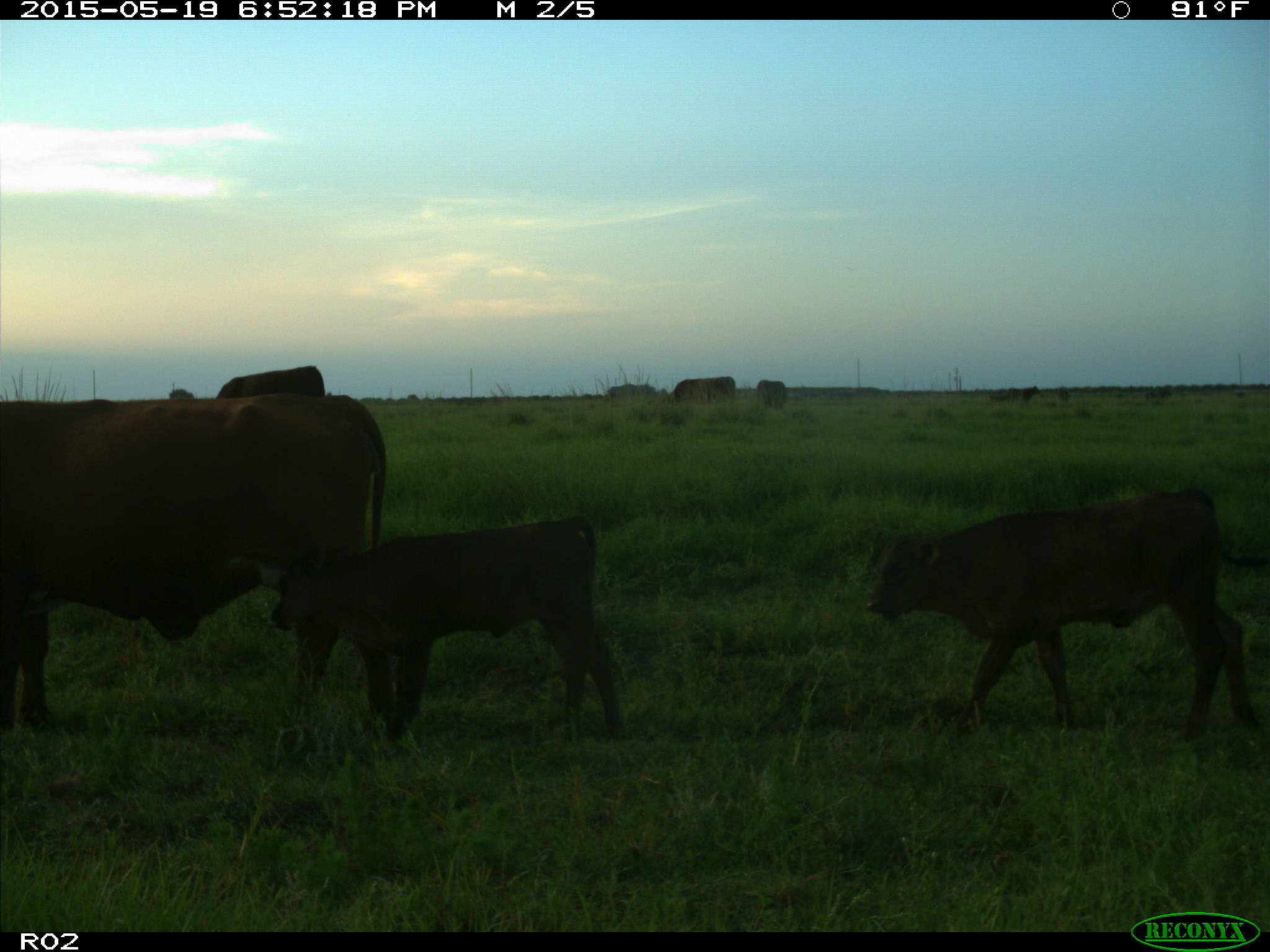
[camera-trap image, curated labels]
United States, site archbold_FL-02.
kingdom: Animalia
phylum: Chordata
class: Mammalia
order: Artiodactyla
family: Bovidae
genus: Bos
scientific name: Bos taurus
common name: domestic cow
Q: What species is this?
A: Bos taurus (domestic cow).